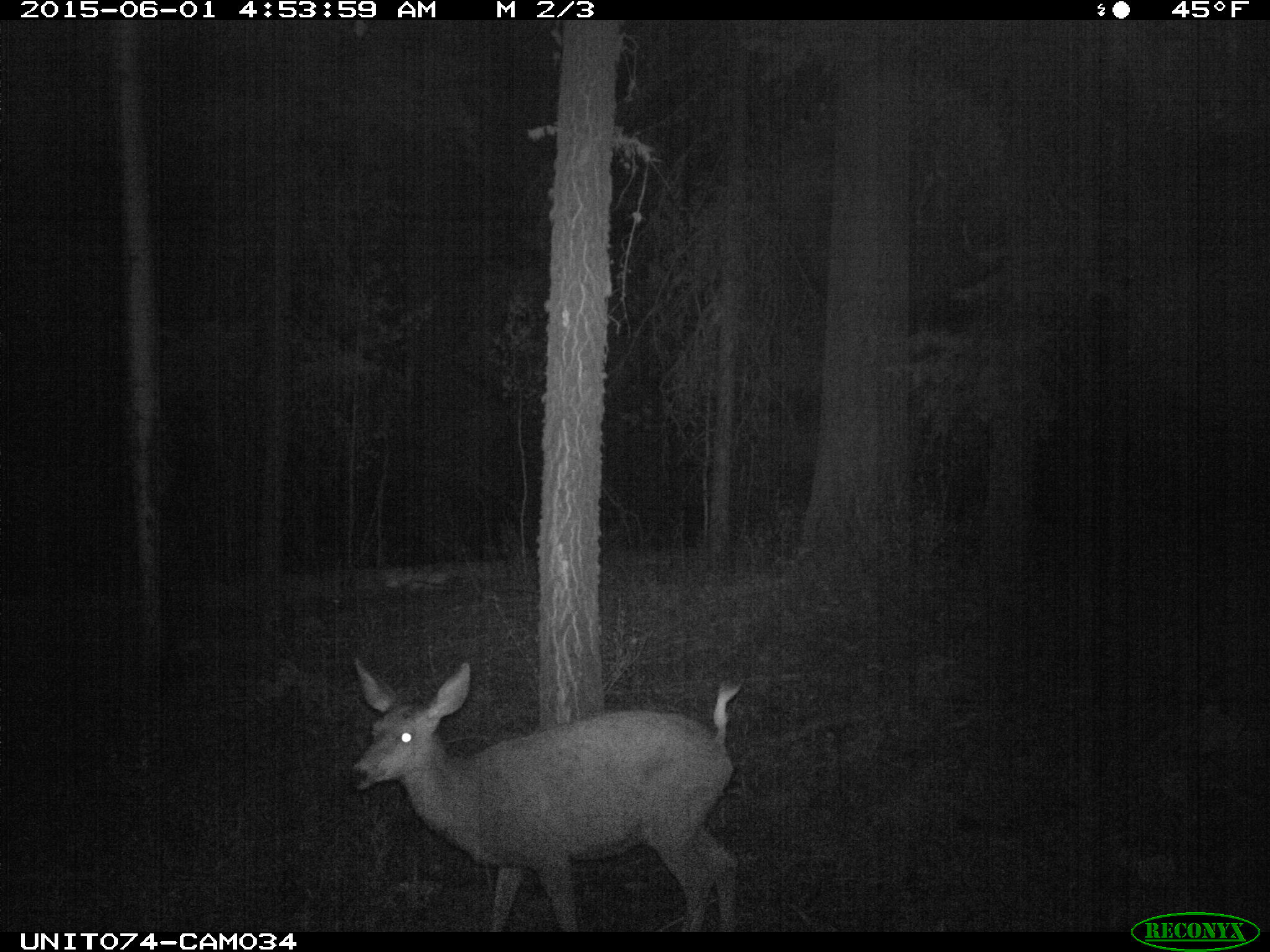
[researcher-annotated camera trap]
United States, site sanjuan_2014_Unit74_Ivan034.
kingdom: Animalia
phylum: Chordata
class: Mammalia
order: Artiodactyla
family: Cervidae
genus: Odocoileus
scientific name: Odocoileus hemionus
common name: mule deer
Odocoileus hemionus (mule deer).